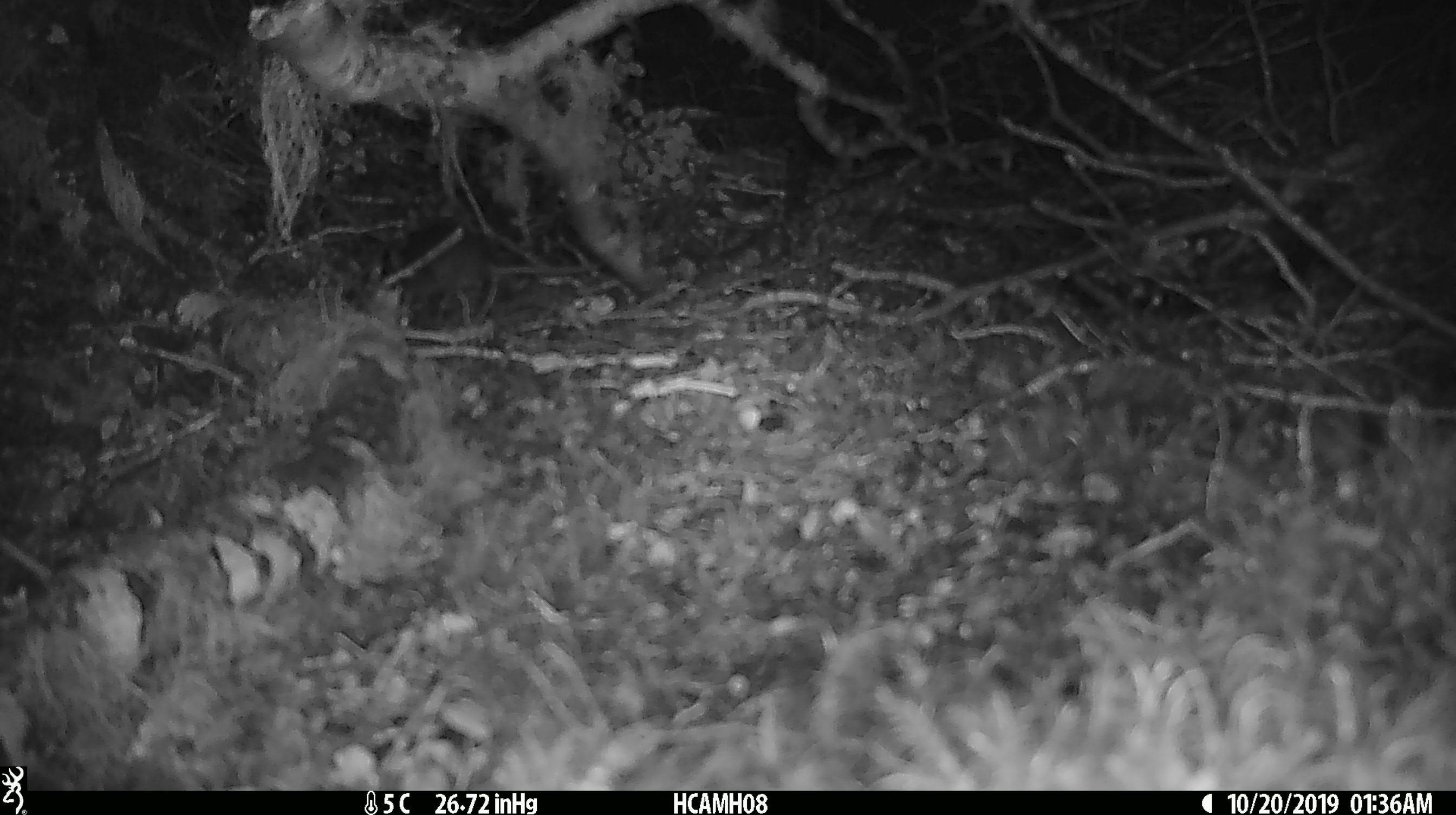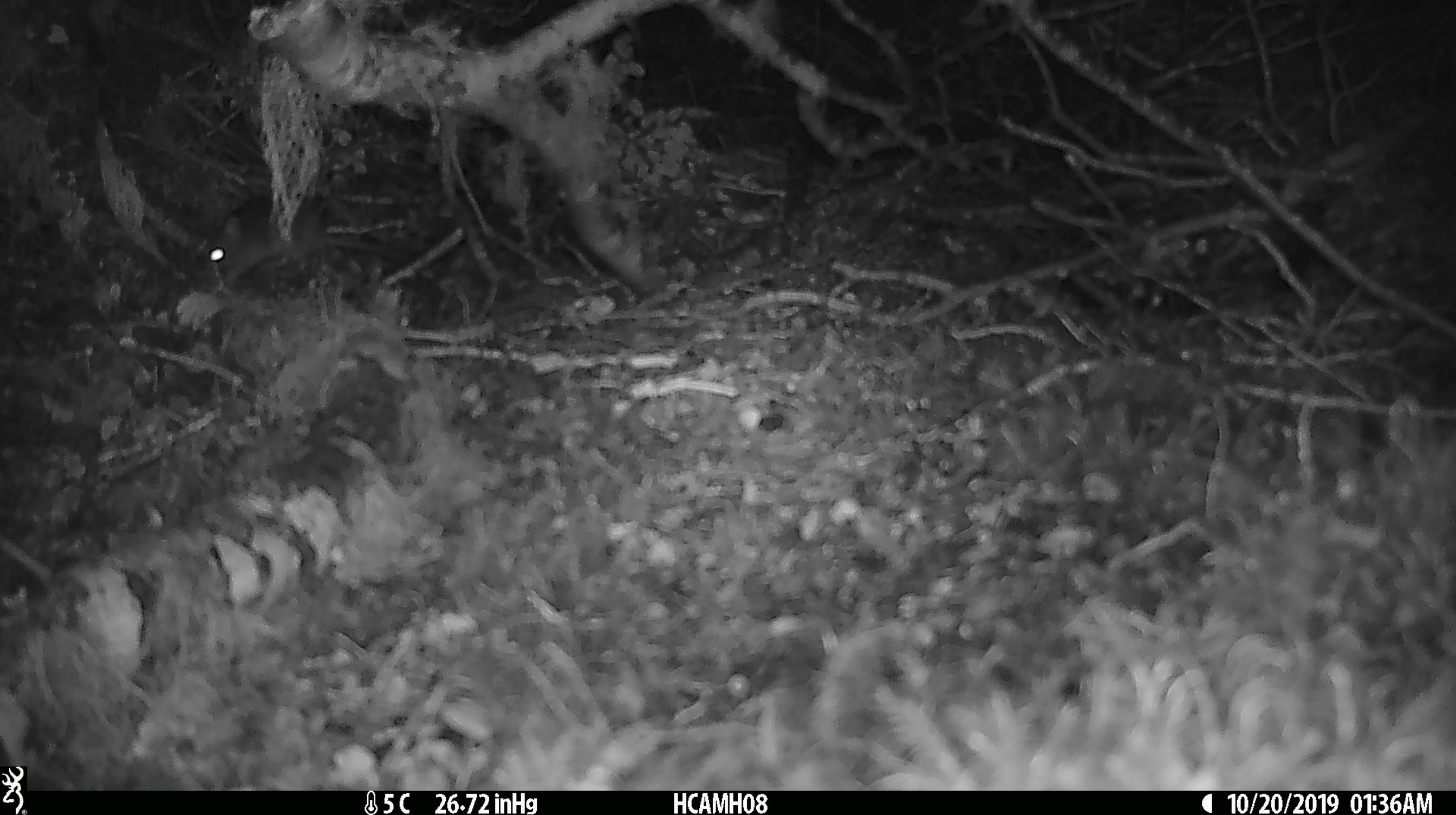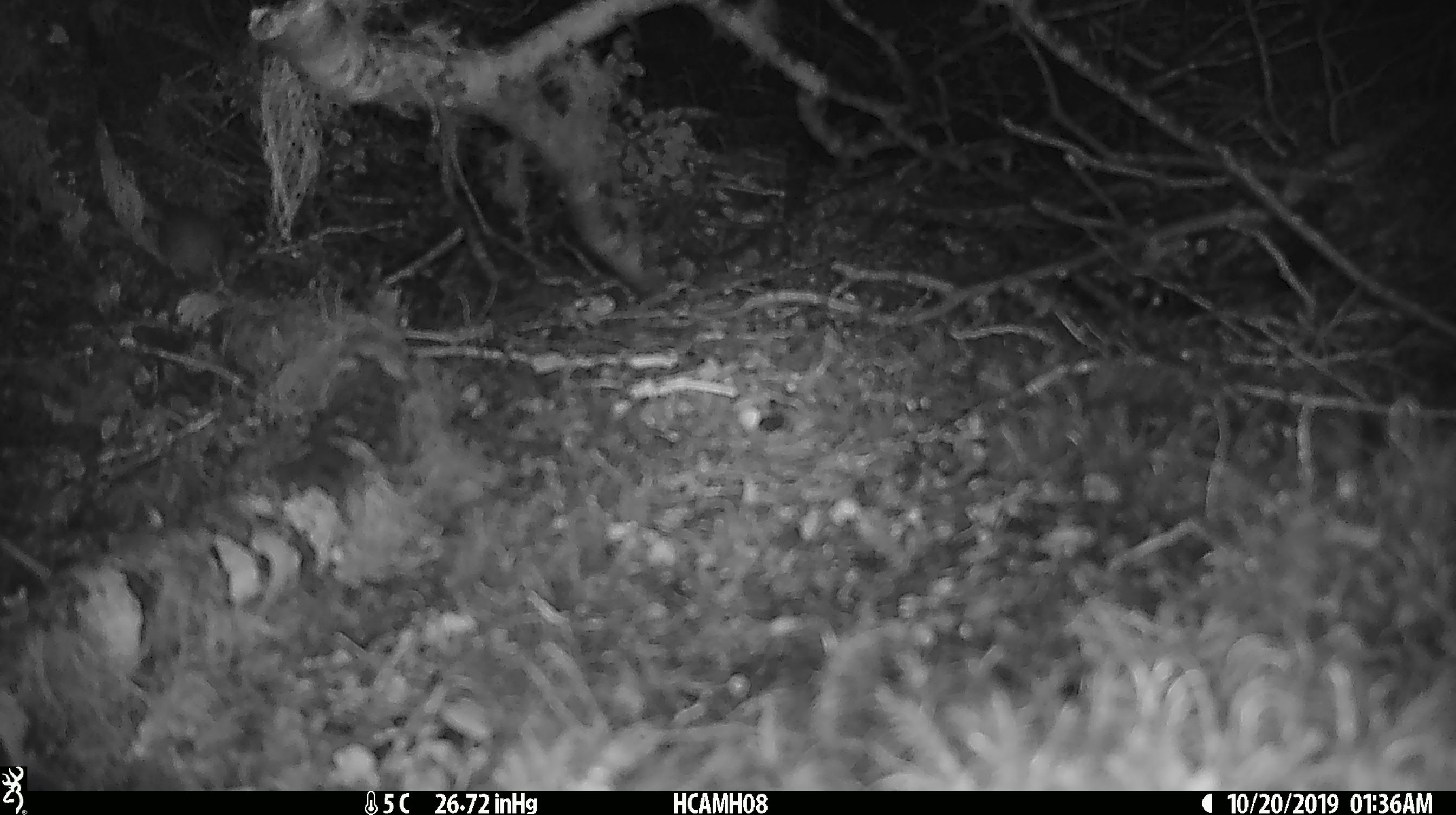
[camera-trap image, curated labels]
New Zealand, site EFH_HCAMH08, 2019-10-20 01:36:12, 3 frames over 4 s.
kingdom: Animalia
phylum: Chordata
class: Mammalia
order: Rodentia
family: Muridae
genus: Mus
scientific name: Mus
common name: mouse